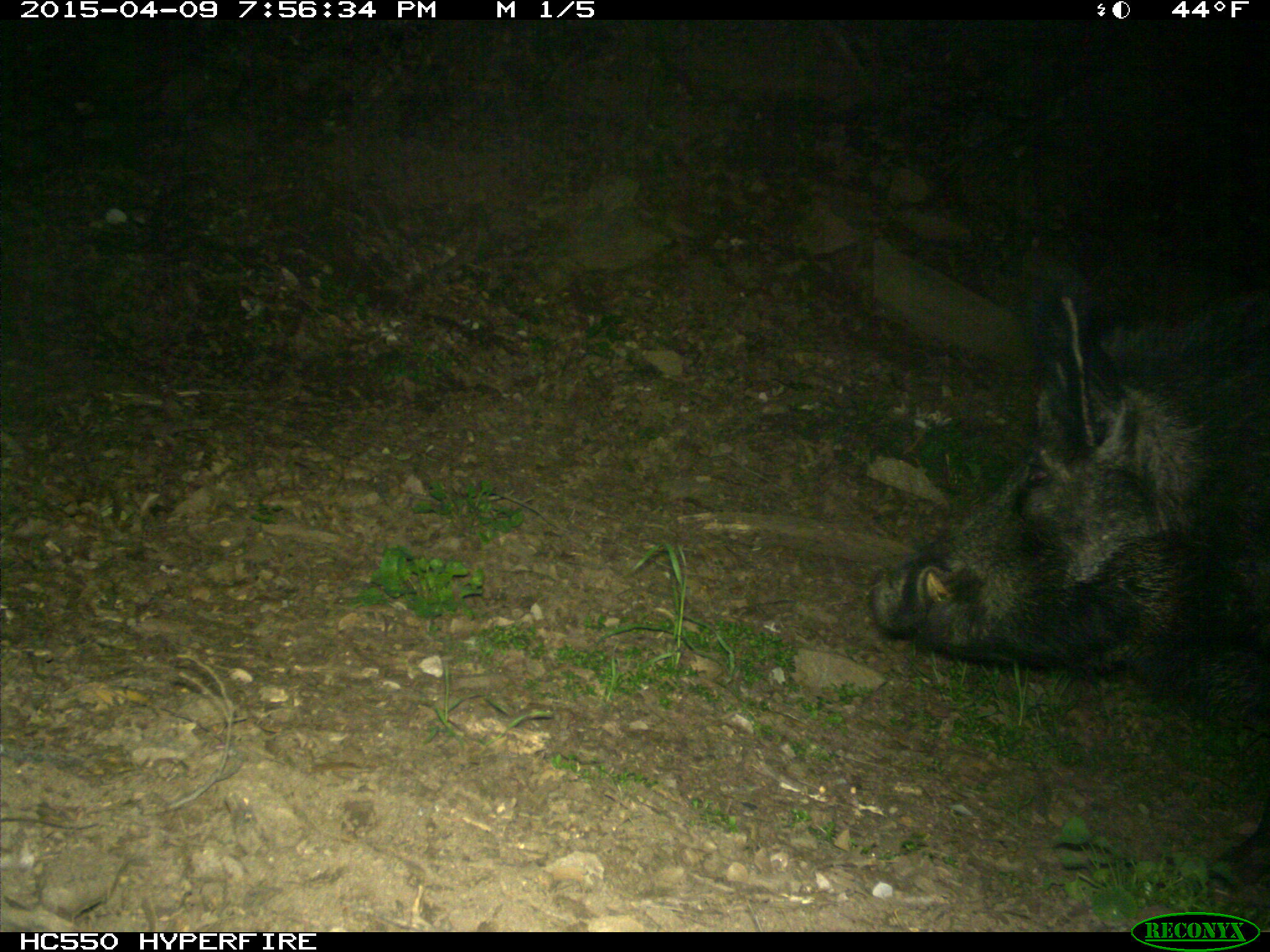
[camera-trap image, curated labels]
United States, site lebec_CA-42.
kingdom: Animalia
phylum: Chordata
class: Mammalia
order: Artiodactyla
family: Suidae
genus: Sus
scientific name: Sus scrofa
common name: wild boar